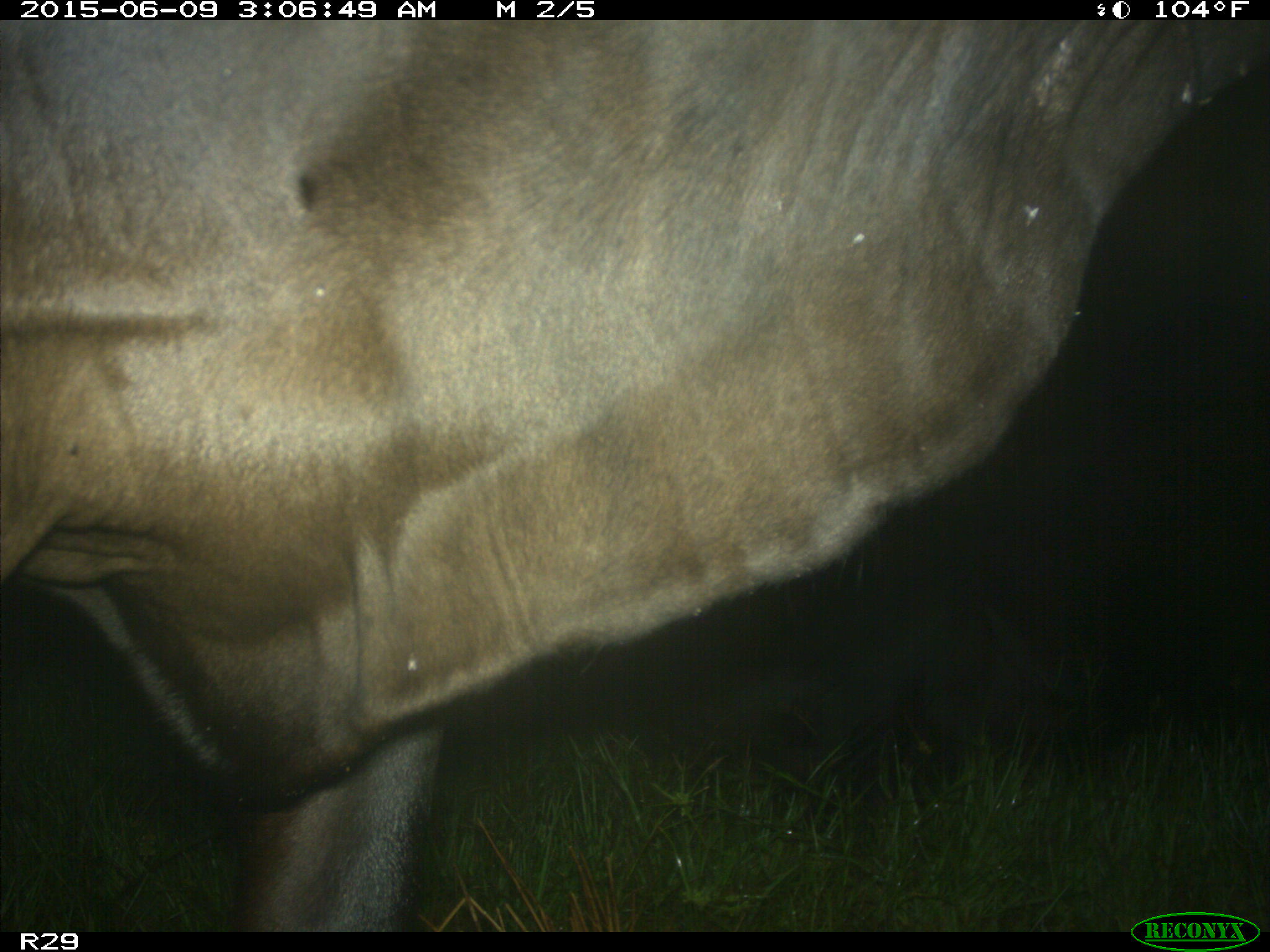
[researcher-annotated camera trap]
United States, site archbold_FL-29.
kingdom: Animalia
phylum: Chordata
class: Mammalia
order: Artiodactyla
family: Bovidae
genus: Bos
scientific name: Bos taurus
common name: domestic cow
Bos taurus (domestic cow).